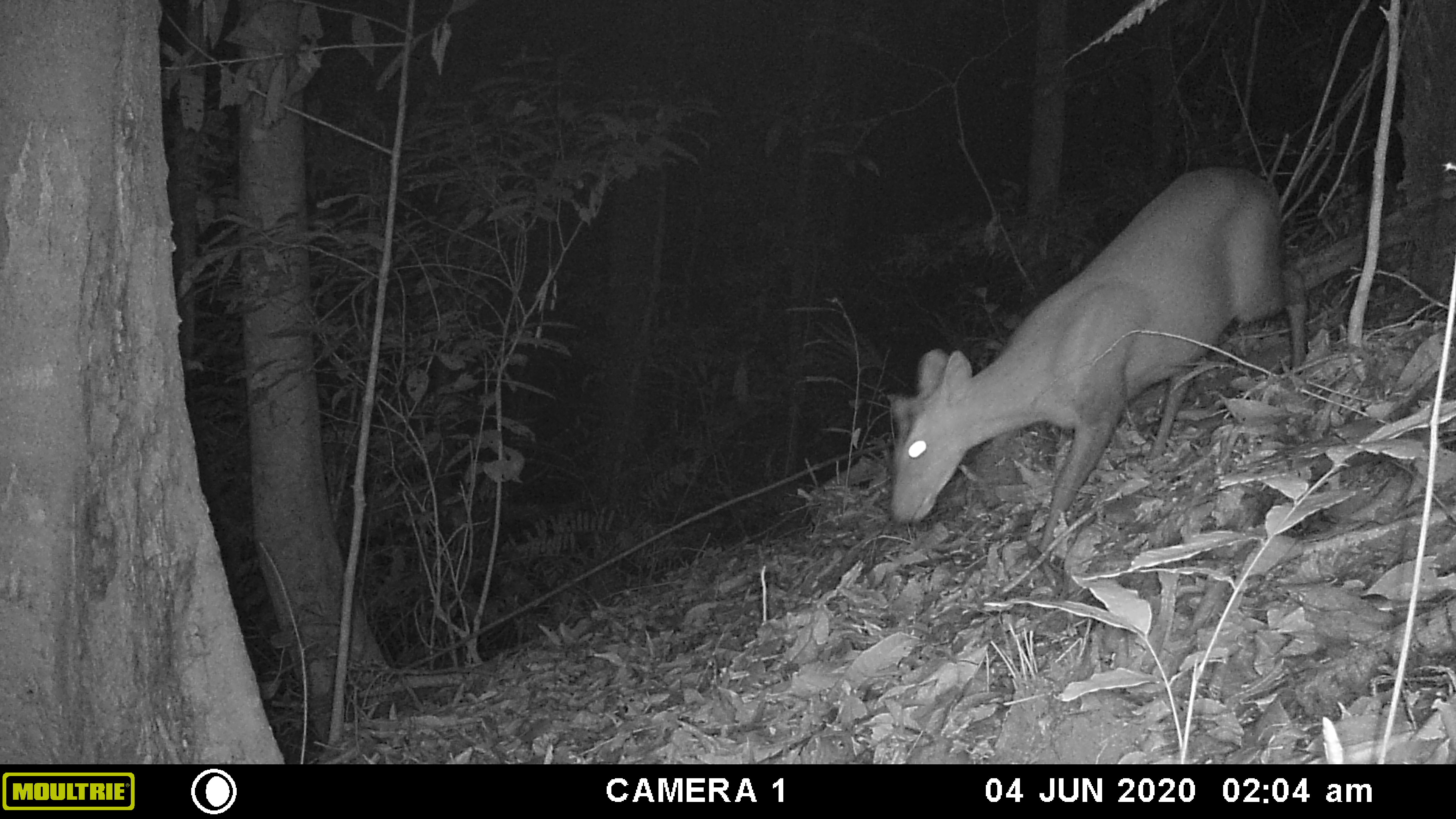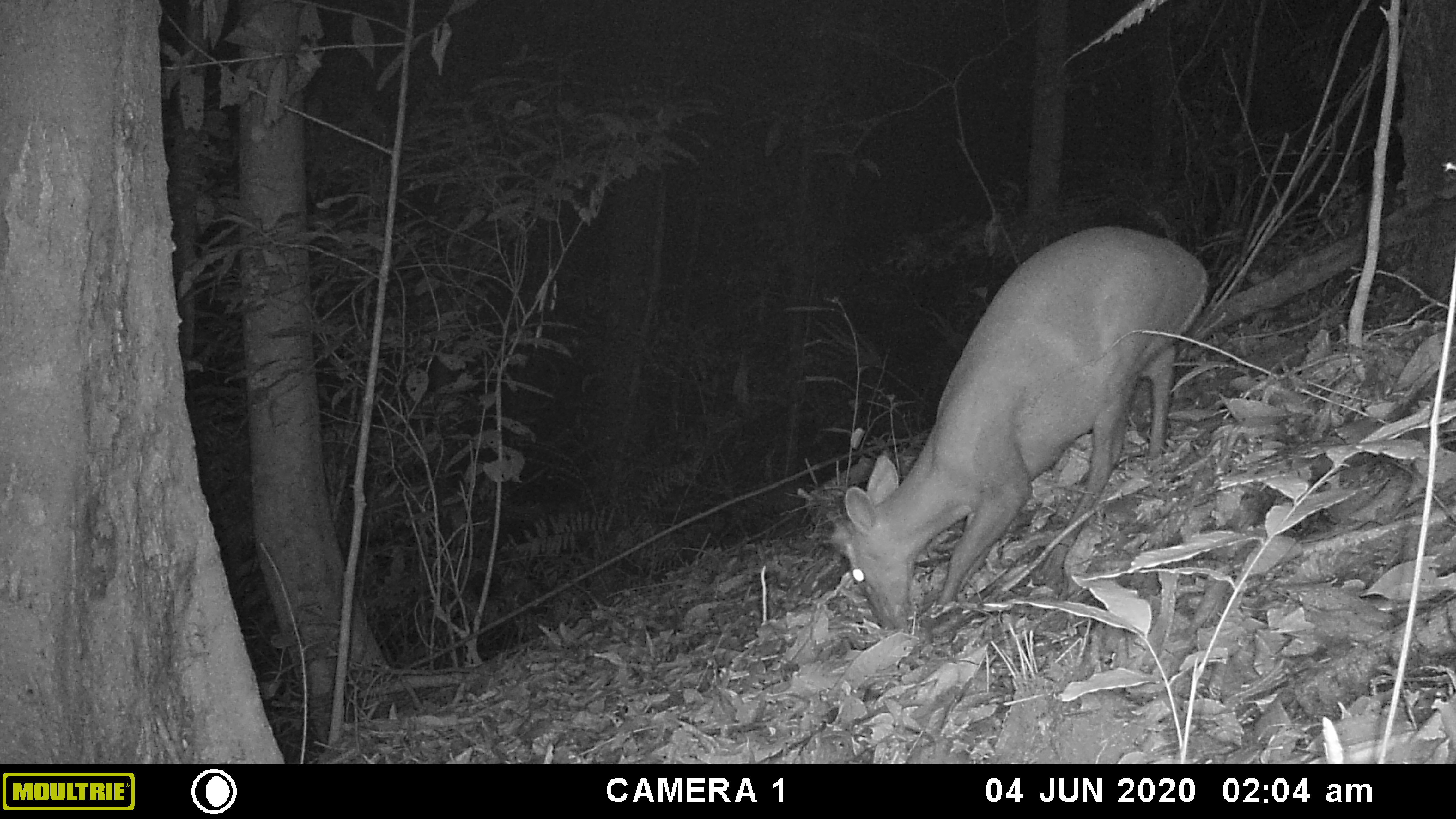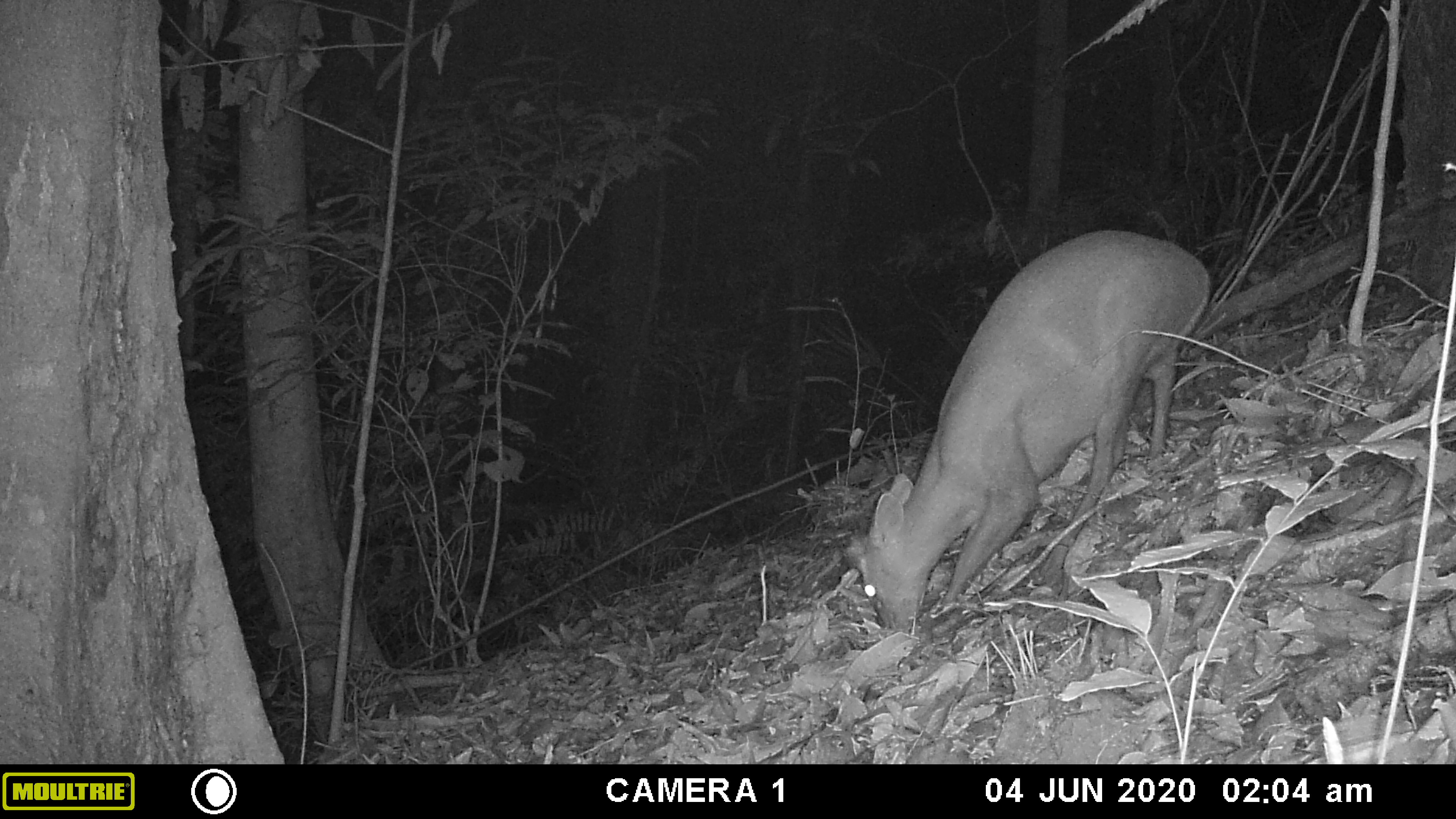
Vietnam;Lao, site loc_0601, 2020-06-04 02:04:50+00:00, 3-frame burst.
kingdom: Animalia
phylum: Chordata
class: Mammalia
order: Artiodactyla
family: Cervidae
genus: Muntiacus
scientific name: Muntiacus rooseveltorum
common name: roosevelt's muntjac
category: roosevelts muntjac group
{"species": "roosevelts muntjac group (roosevelt's muntjac) (Muntiacus rooseveltorum)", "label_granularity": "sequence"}